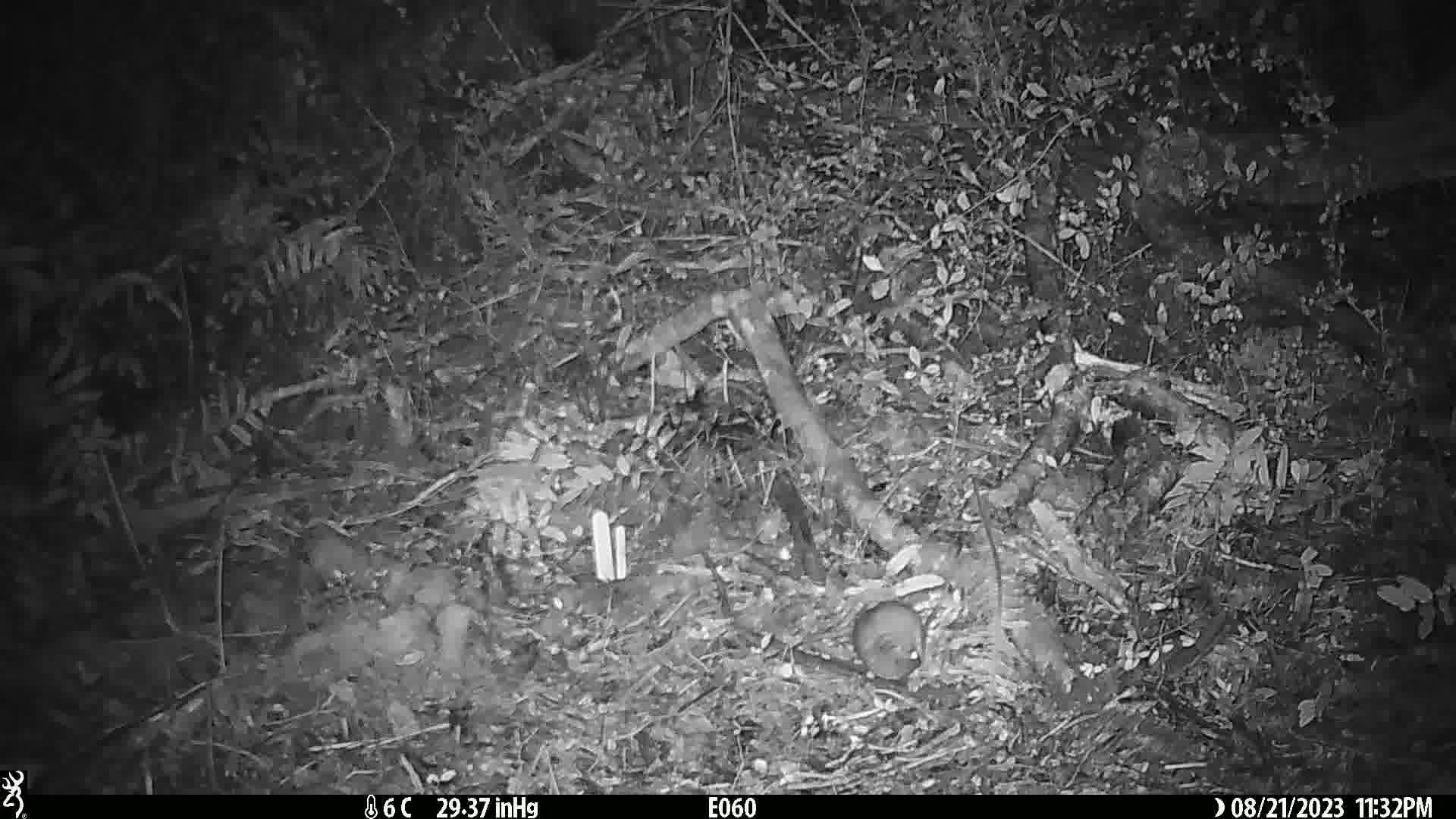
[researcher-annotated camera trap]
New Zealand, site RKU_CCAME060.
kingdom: Animalia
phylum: Chordata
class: Mammalia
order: Rodentia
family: Muridae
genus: Rattus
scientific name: Rattus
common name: rat